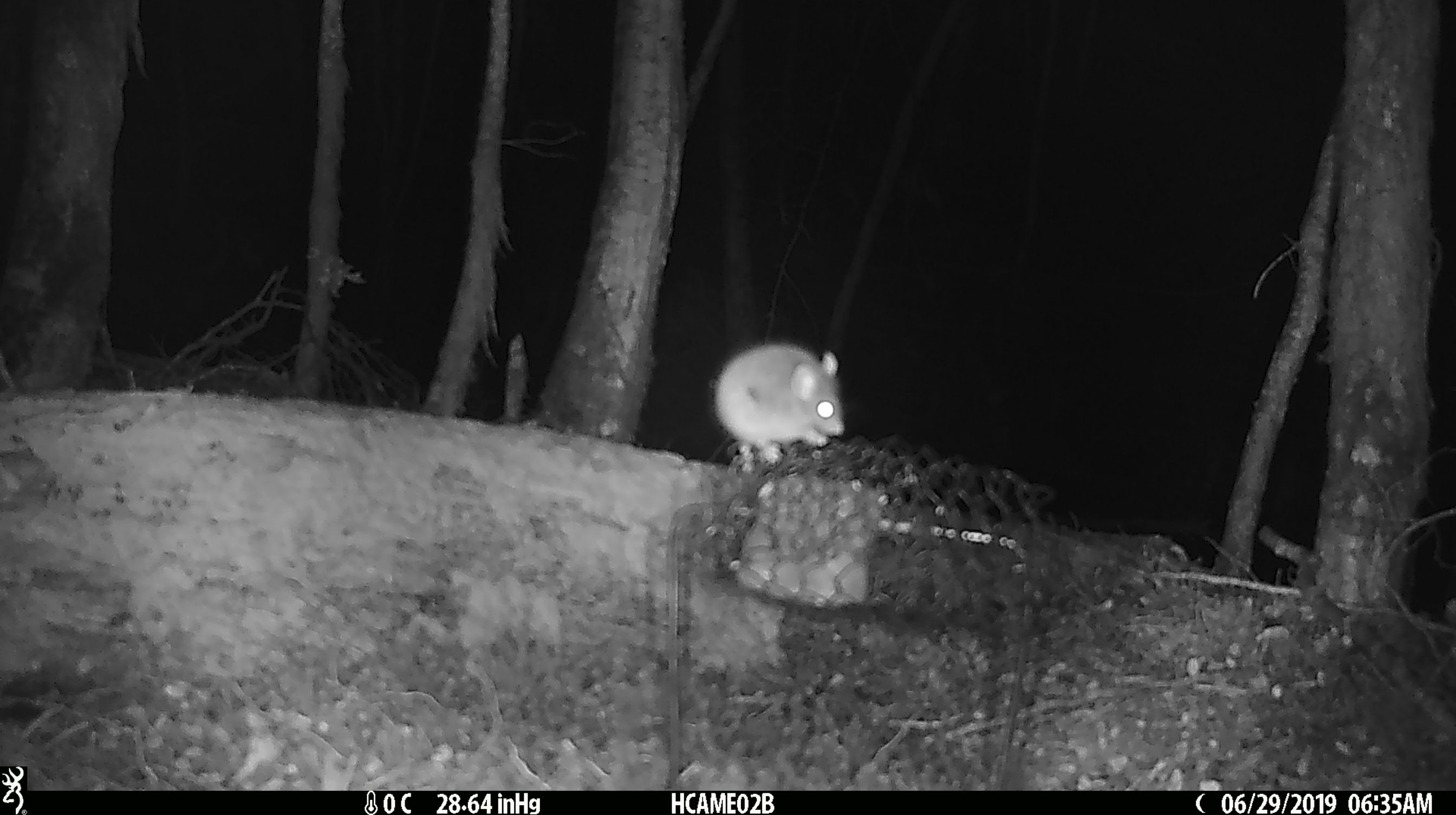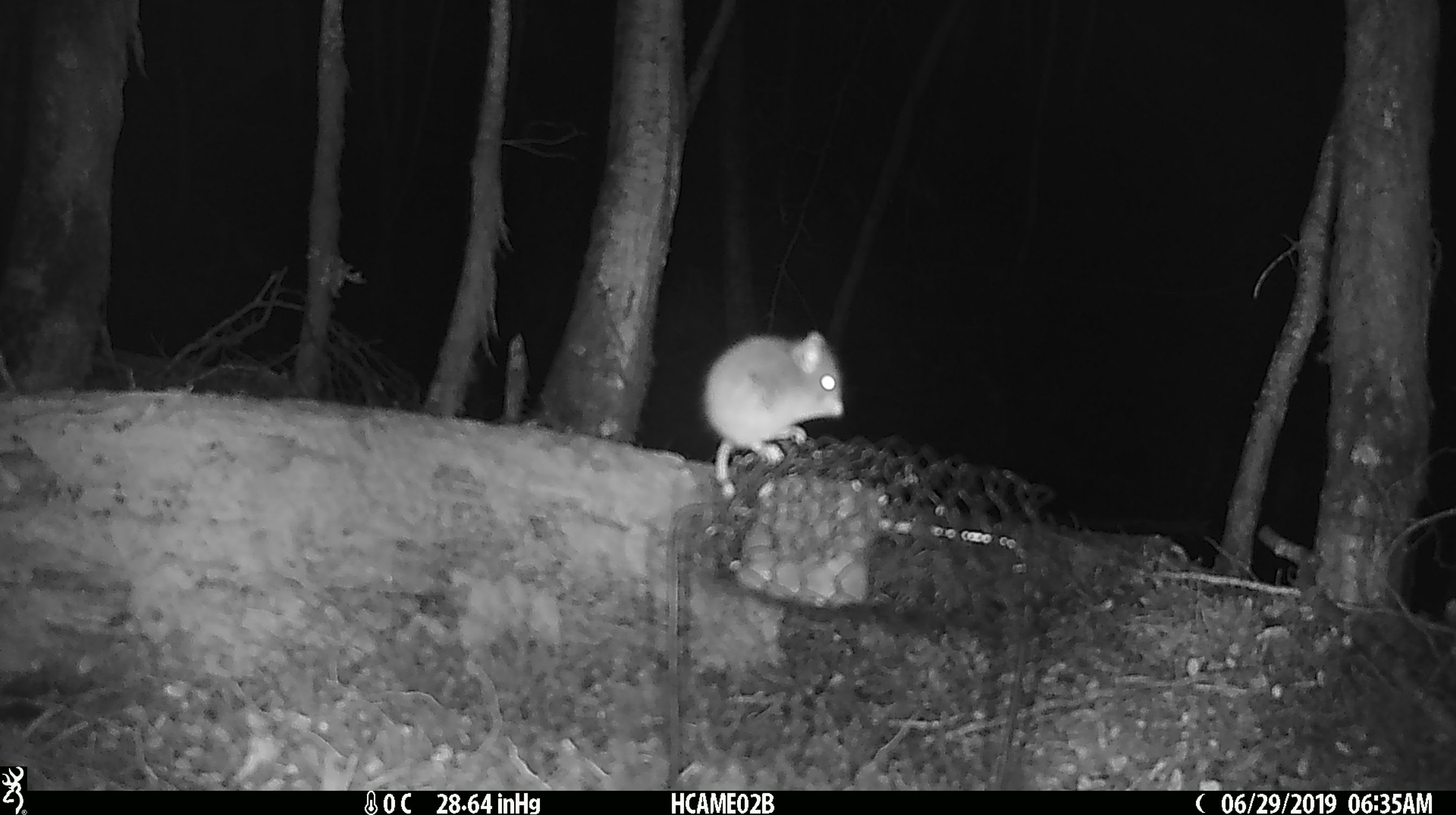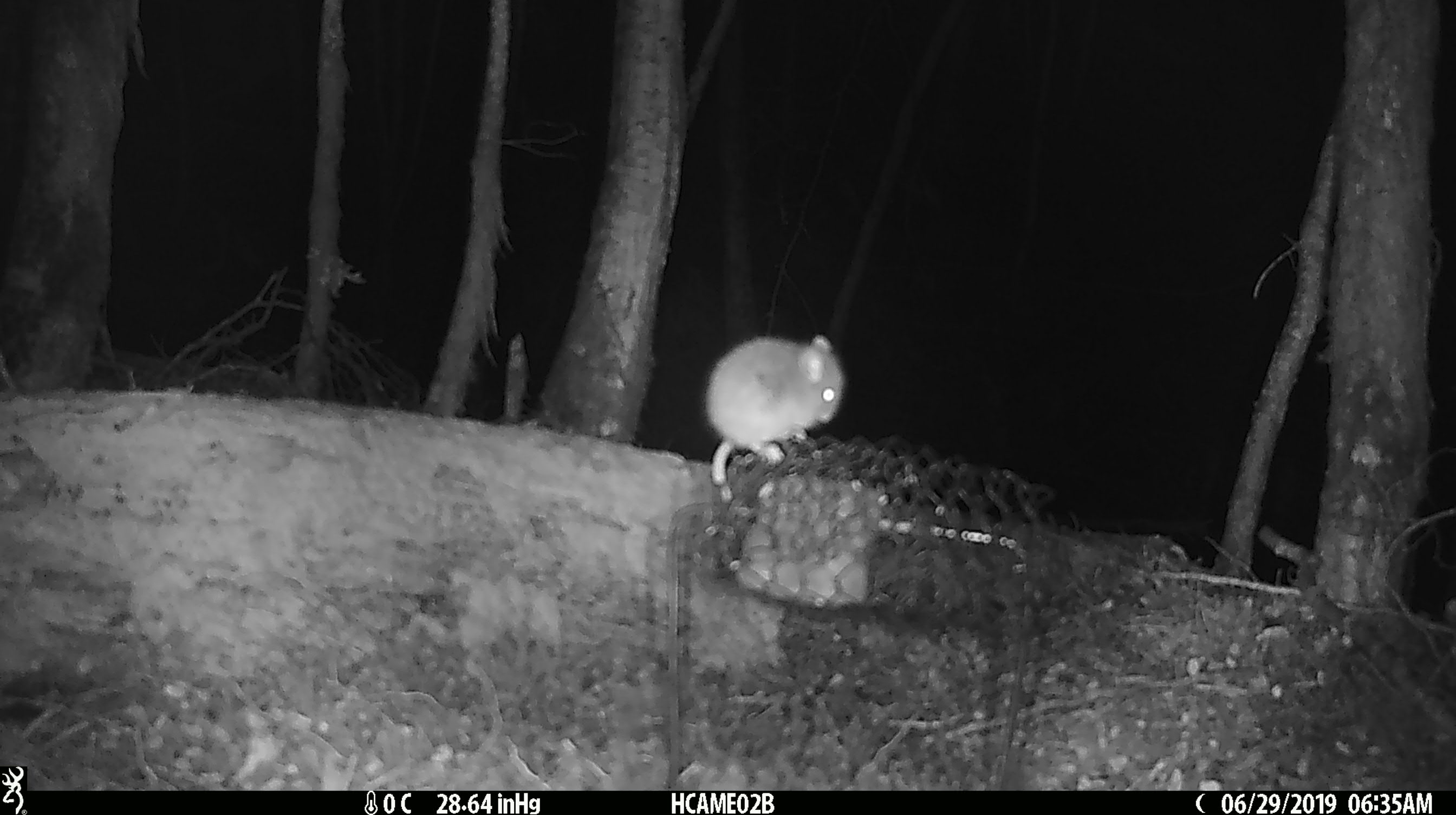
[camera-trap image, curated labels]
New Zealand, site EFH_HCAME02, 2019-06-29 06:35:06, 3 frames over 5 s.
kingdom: Animalia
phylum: Chordata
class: Mammalia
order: Rodentia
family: Muridae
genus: Mus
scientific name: Mus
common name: mouse